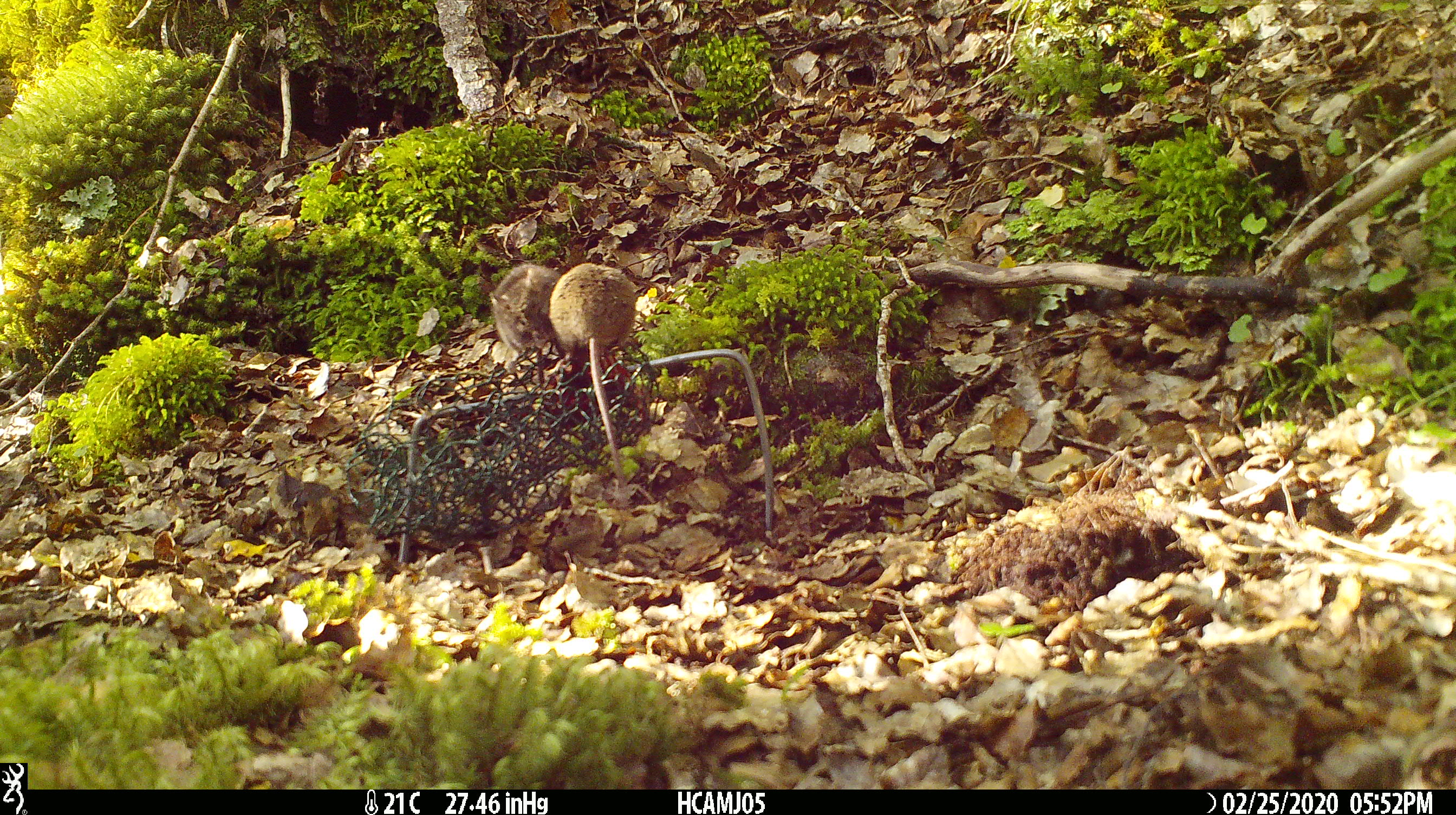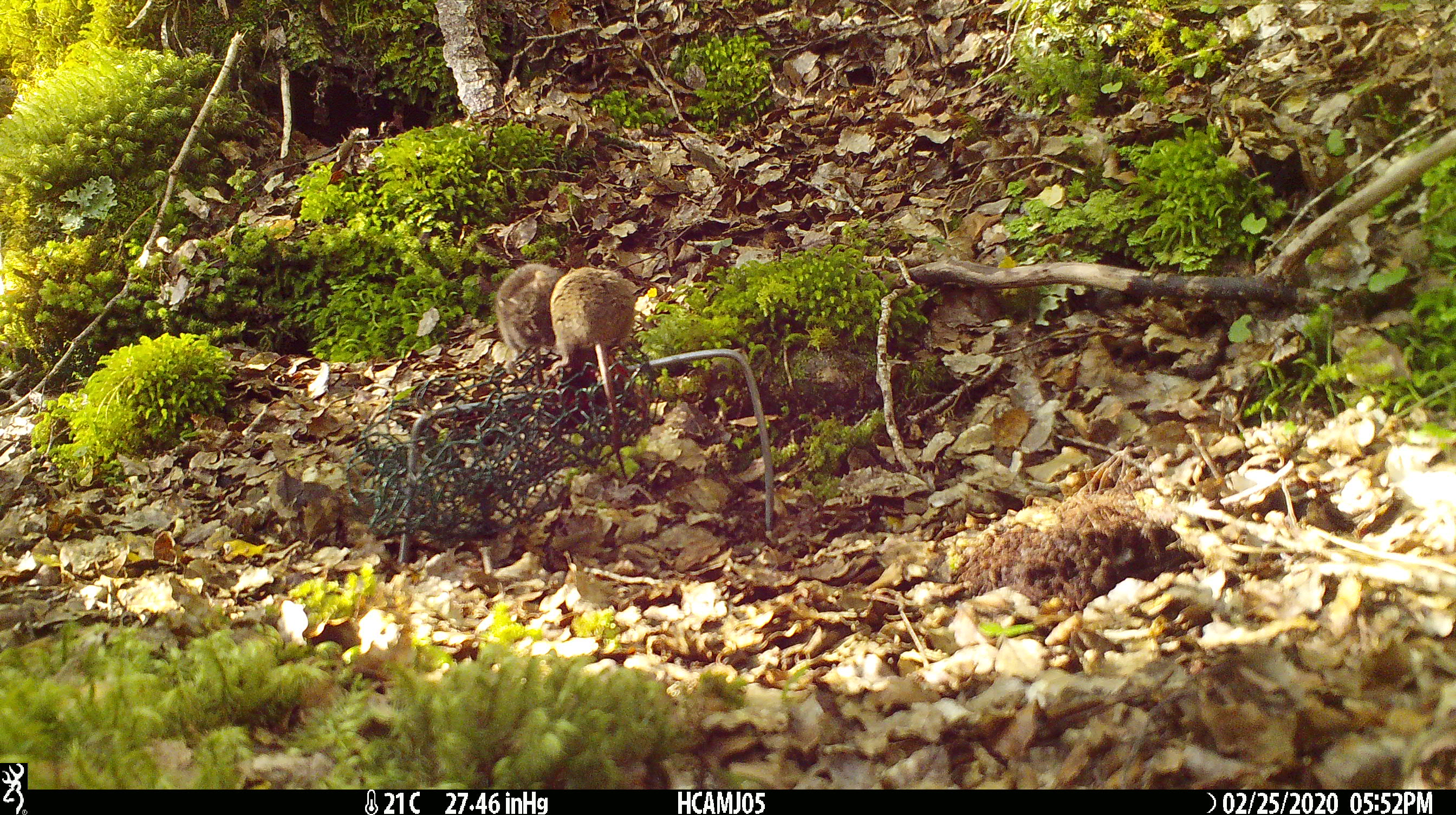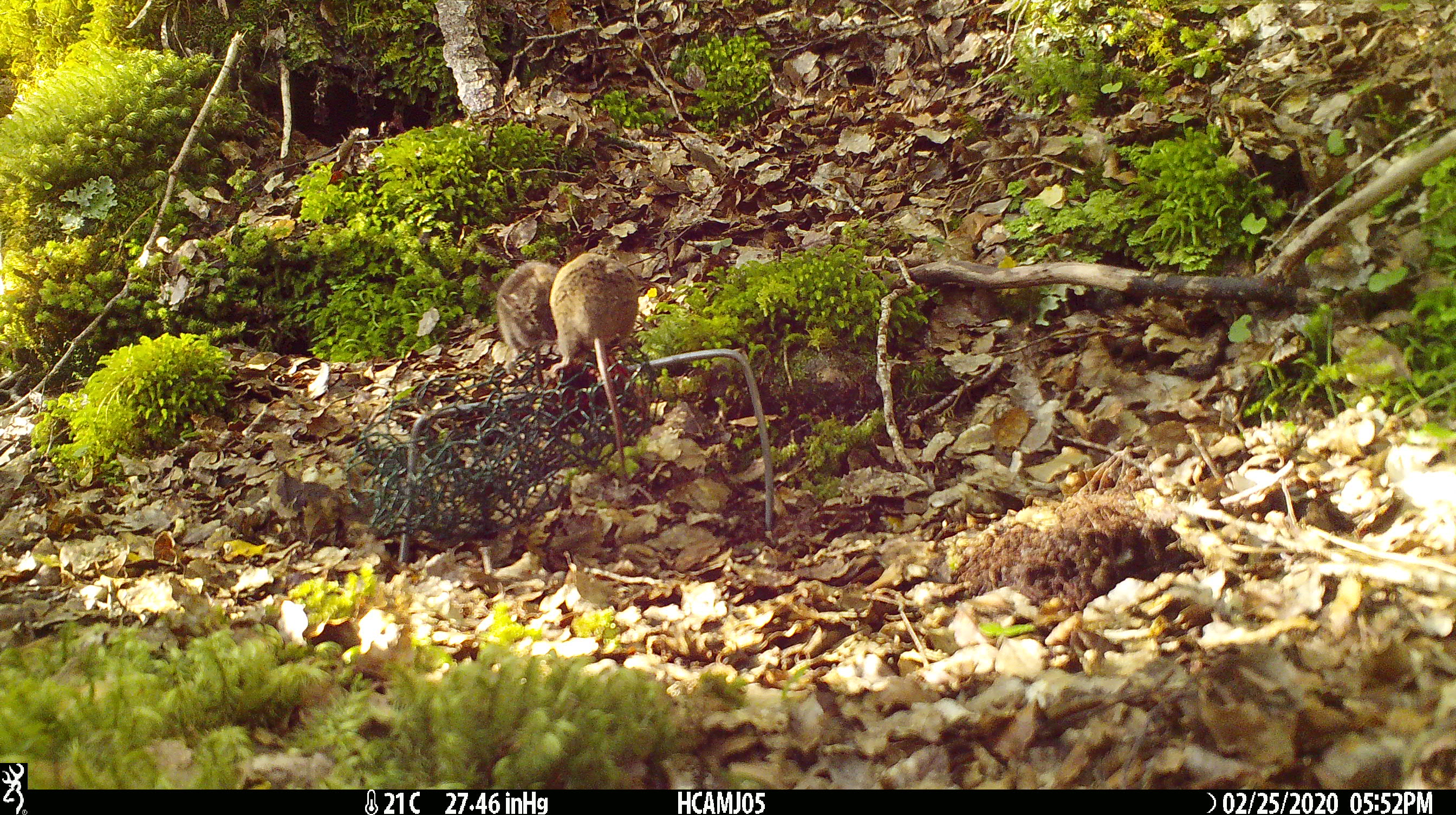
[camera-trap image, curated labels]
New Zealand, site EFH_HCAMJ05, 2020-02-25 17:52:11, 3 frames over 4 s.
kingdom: Animalia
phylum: Chordata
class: Mammalia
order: Rodentia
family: Muridae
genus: Mus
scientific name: Mus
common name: mouse